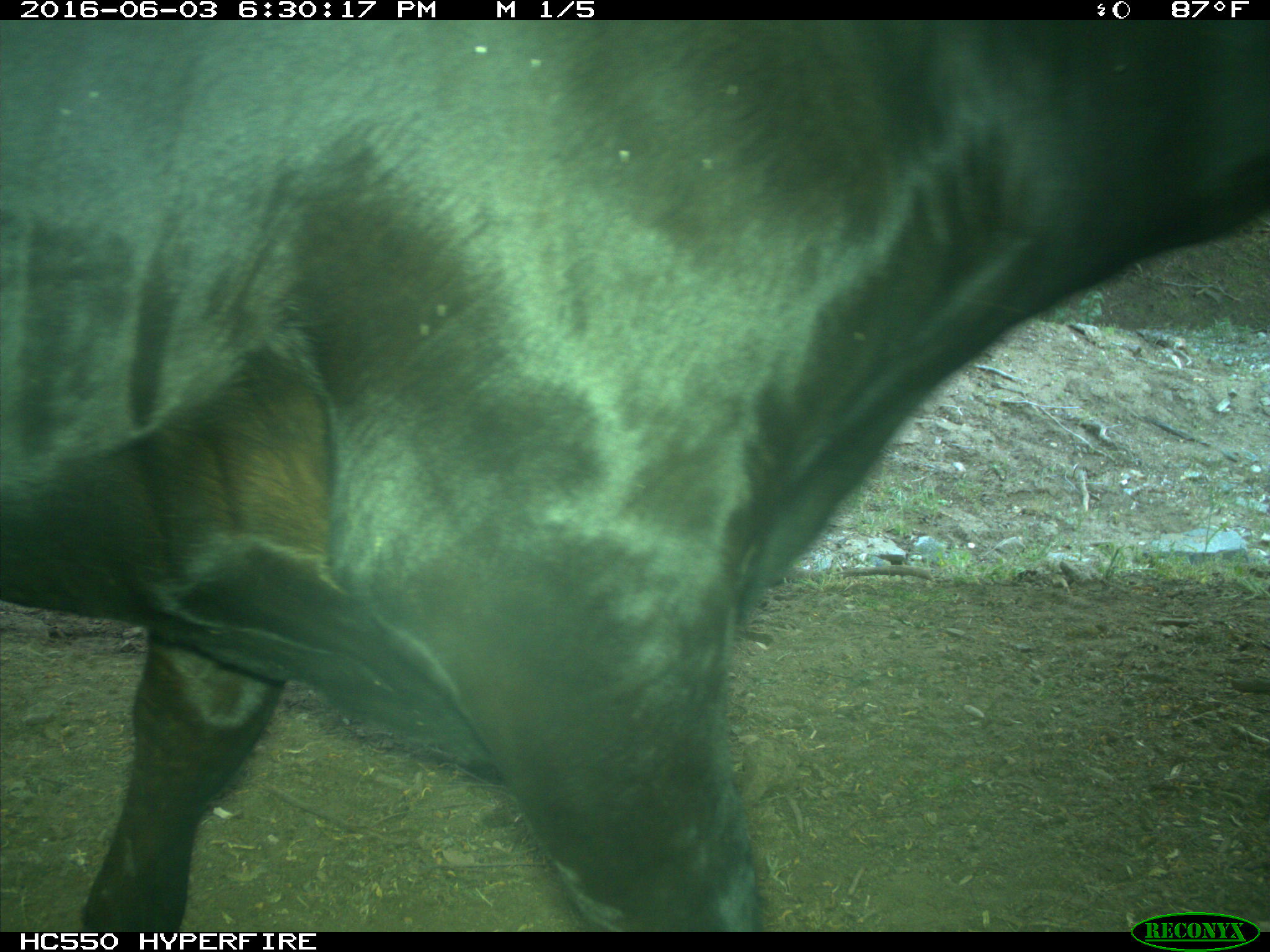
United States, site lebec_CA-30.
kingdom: Animalia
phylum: Chordata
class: Mammalia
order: Artiodactyla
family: Bovidae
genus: Bos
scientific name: Bos taurus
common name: domestic cow